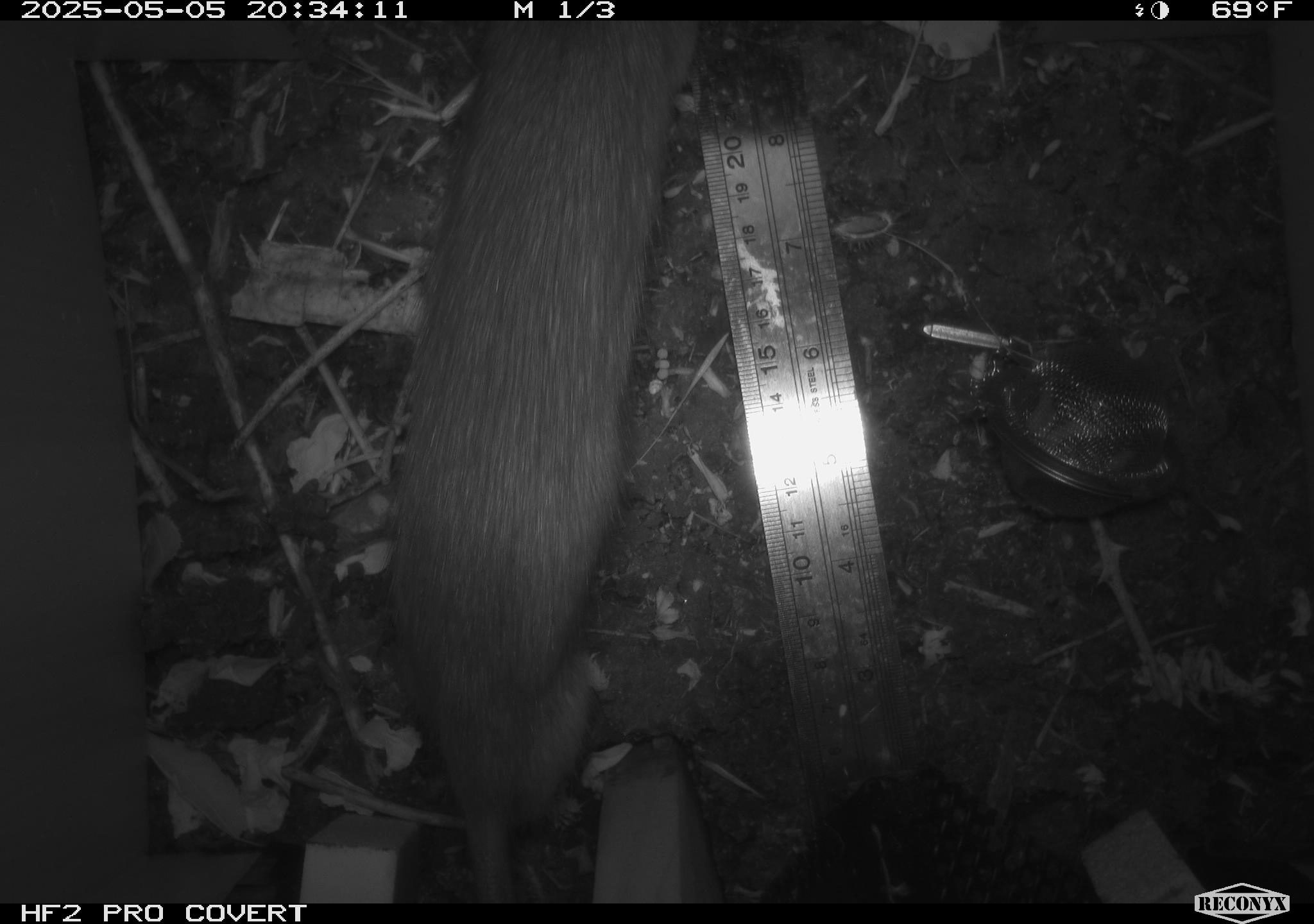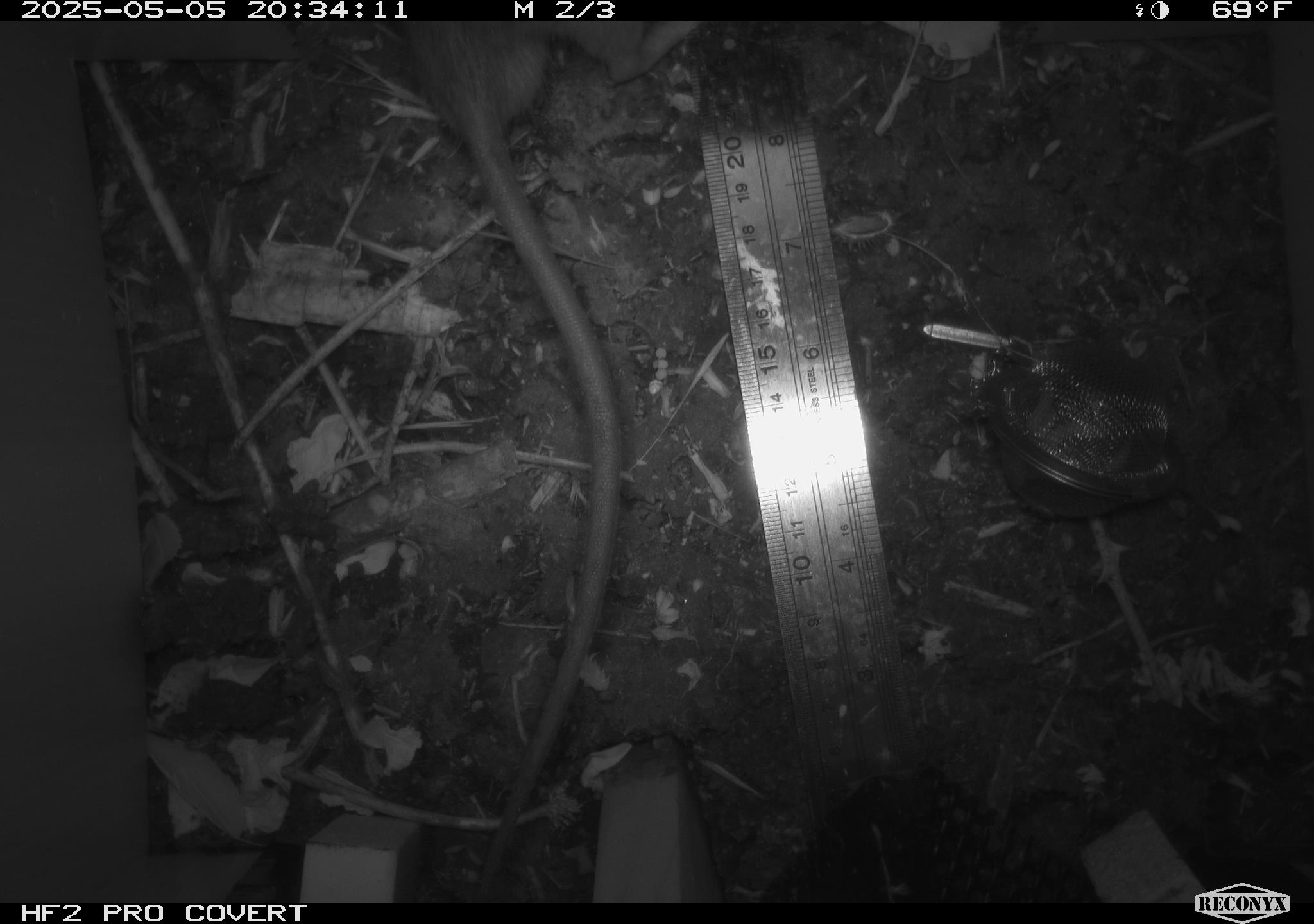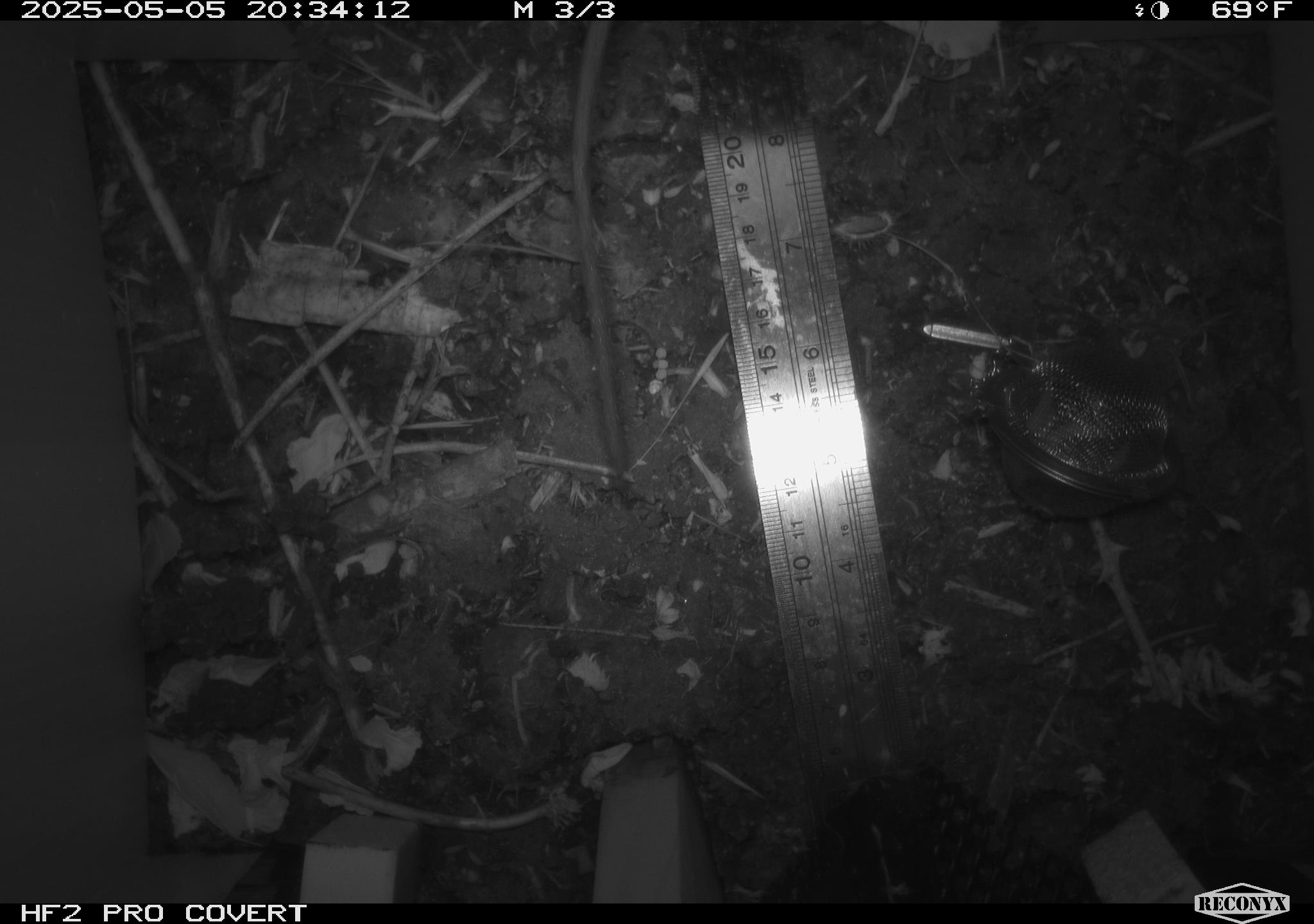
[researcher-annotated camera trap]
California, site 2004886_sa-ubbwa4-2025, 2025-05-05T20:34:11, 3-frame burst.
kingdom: Animalia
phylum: Chordata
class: Mammalia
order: Rodentia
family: Muridae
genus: Rattus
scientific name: Rattus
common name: rat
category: rattus species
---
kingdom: Animalia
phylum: Chordata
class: Mammalia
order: Rodentia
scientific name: Rodentia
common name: rodent